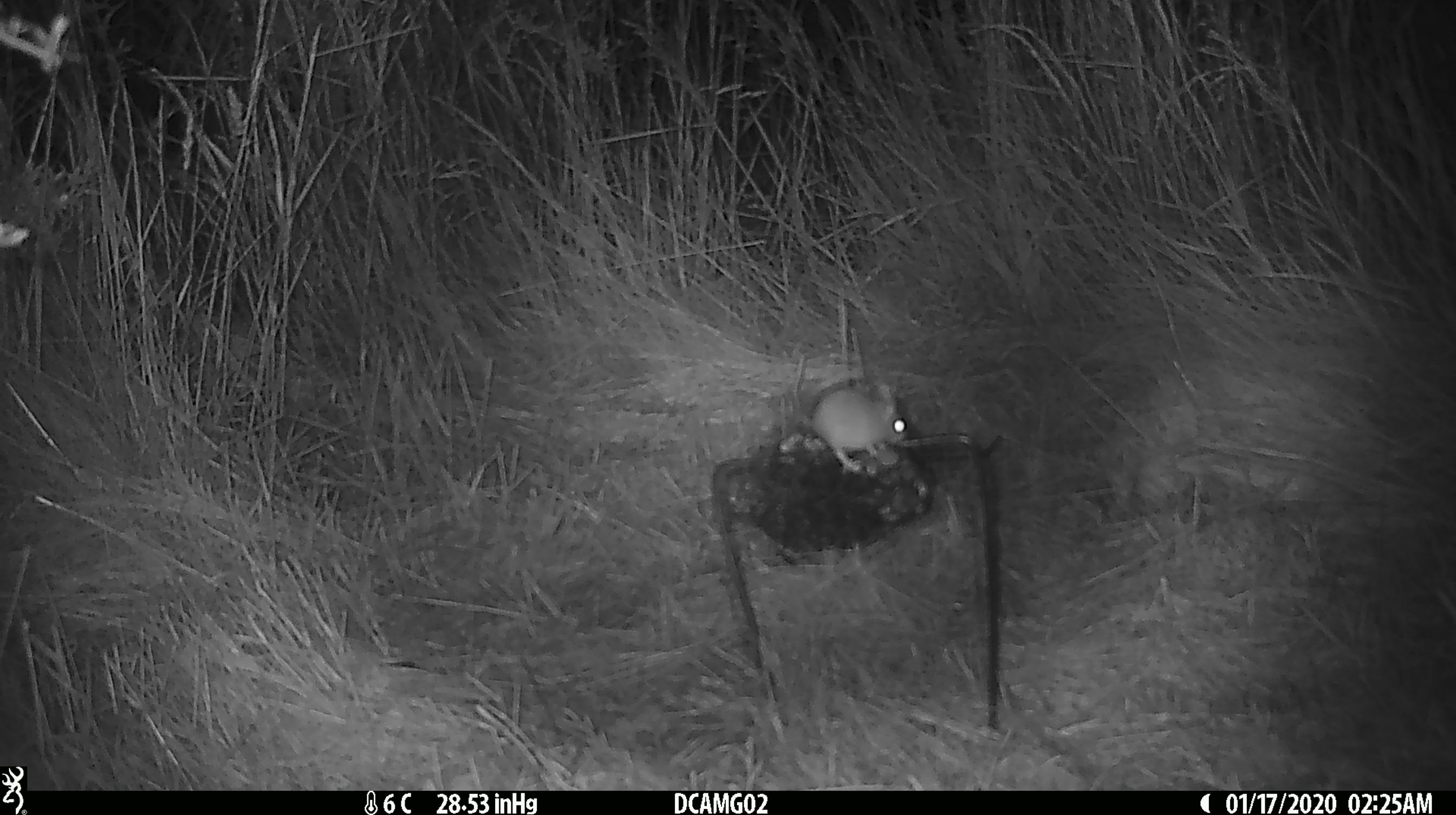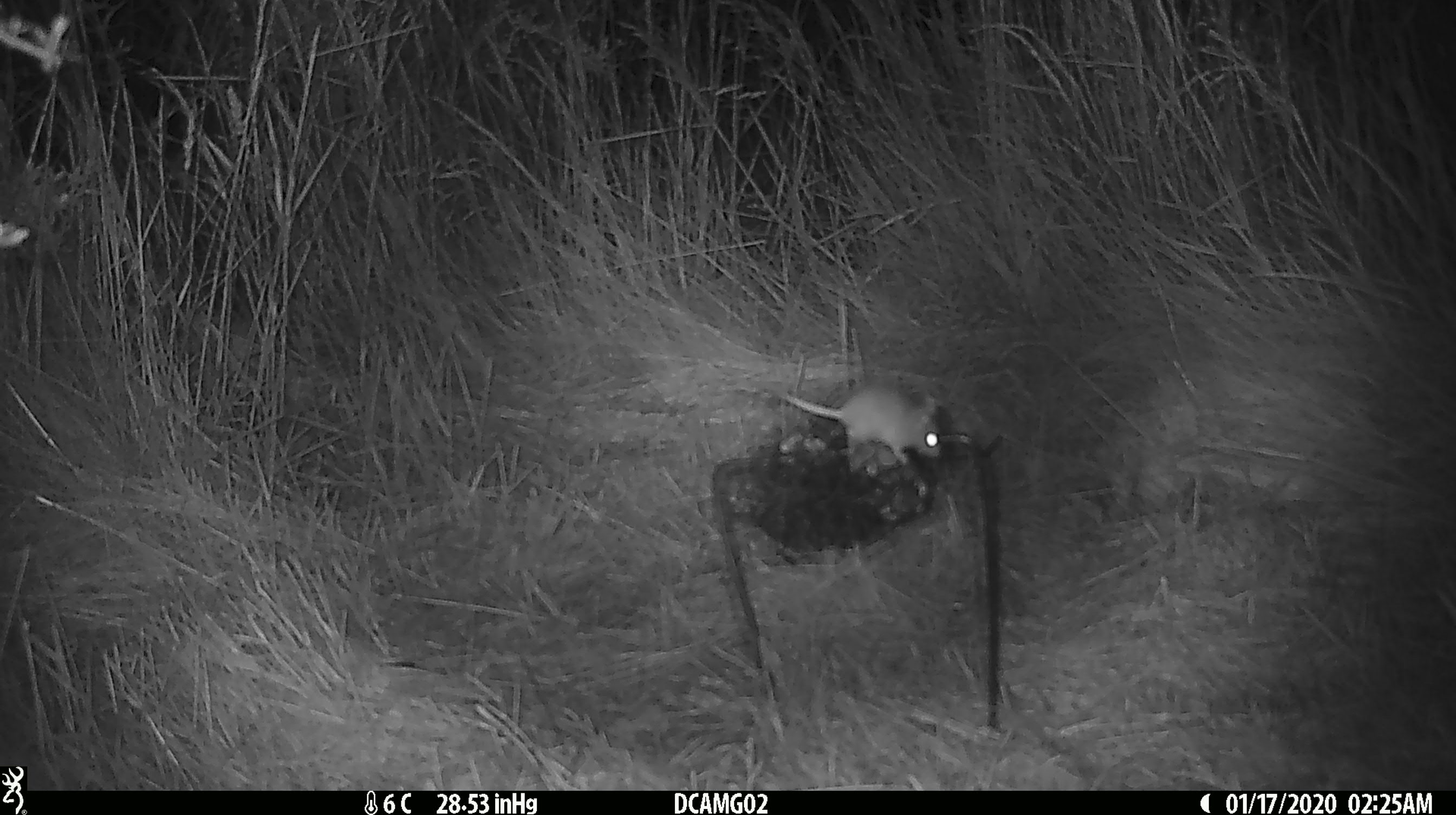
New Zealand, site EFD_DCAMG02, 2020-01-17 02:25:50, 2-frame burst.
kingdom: Animalia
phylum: Chordata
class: Mammalia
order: Rodentia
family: Muridae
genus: Mus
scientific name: Mus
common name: mouse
Mouse (Mus).